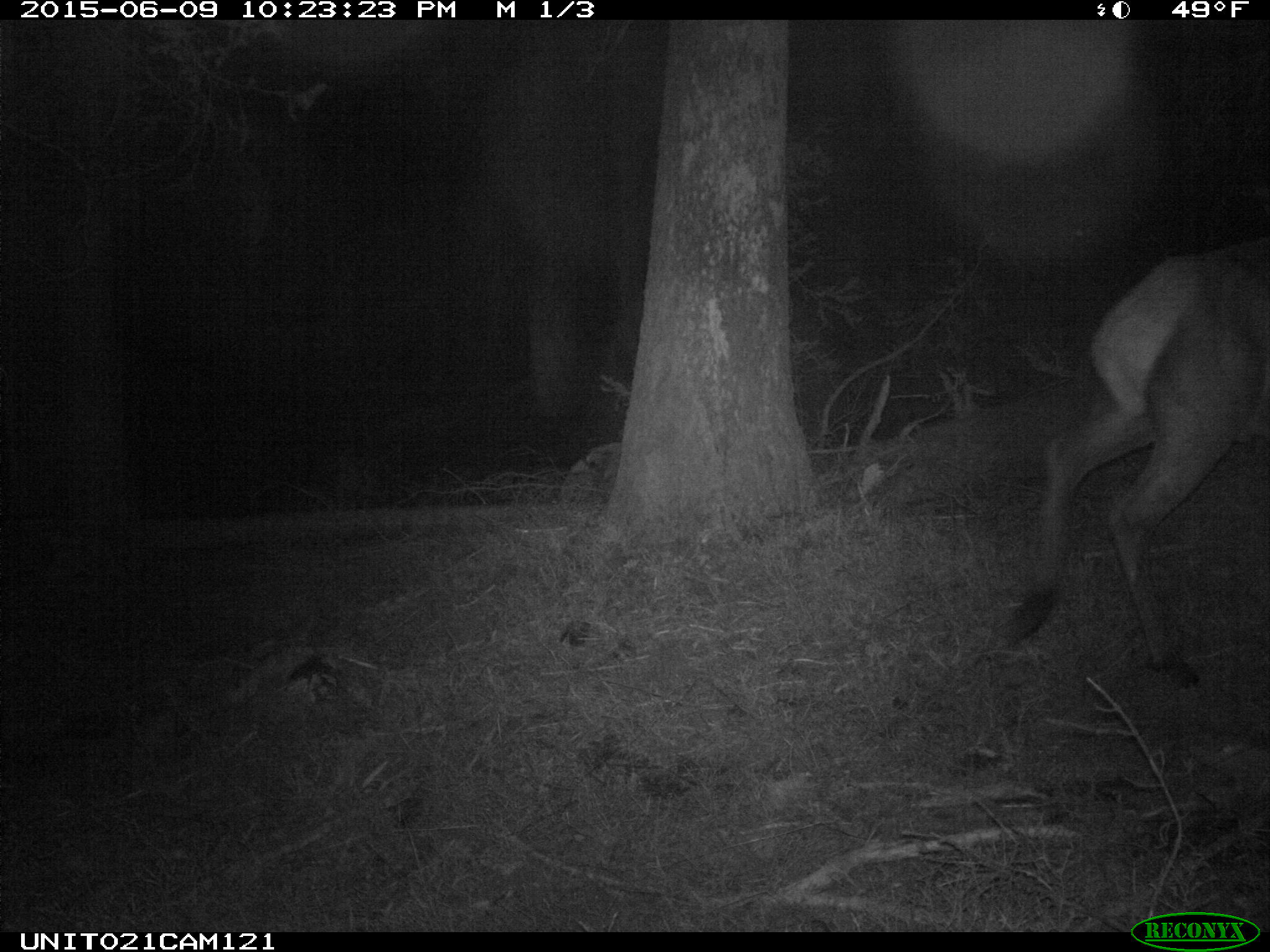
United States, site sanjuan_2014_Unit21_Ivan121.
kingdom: Animalia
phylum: Chordata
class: Mammalia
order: Artiodactyla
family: Cervidae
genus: Cervus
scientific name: Cervus elaphus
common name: red deer